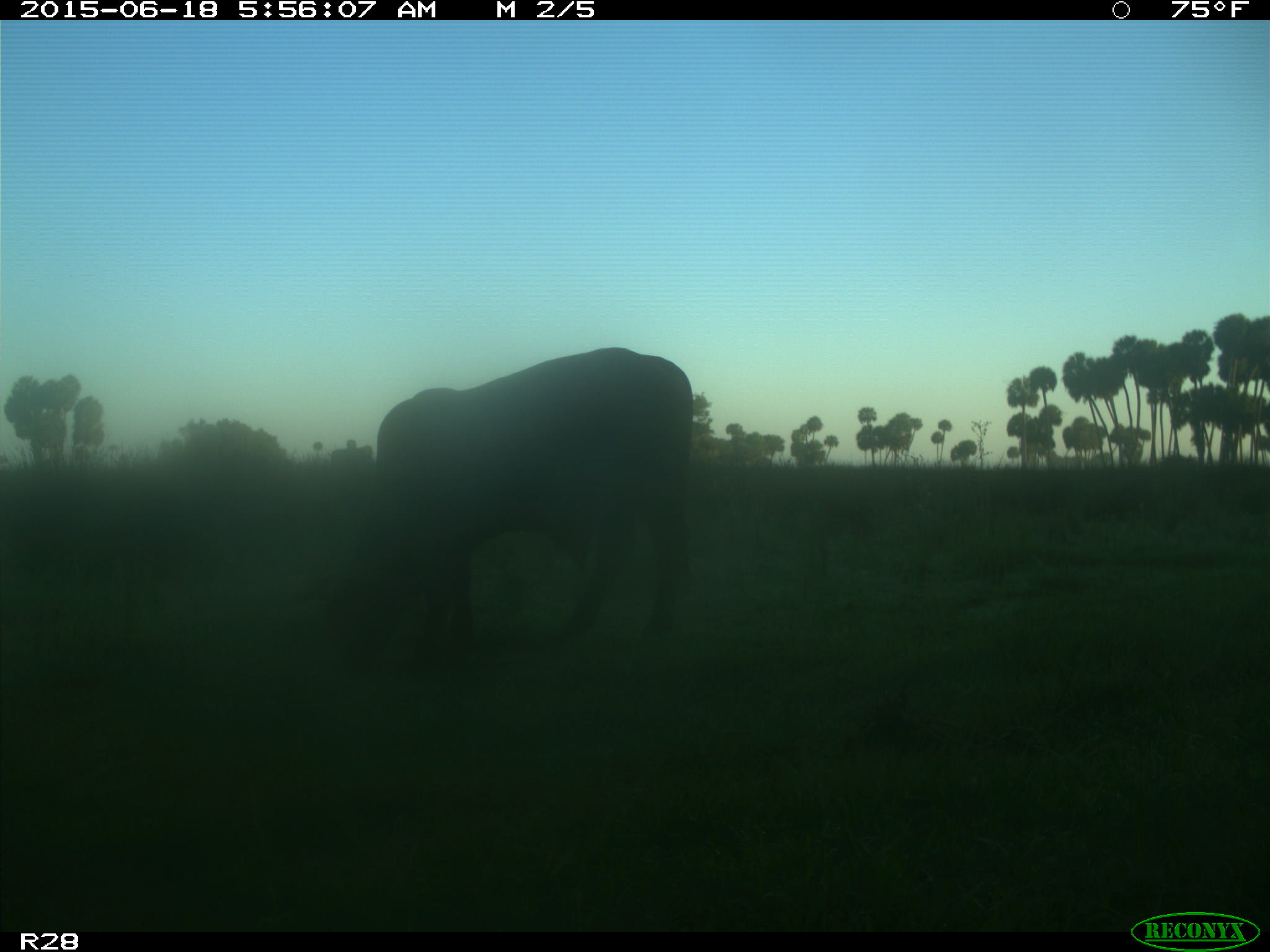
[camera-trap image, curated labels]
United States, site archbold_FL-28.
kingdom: Animalia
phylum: Chordata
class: Mammalia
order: Artiodactyla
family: Bovidae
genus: Bos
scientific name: Bos taurus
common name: domestic cow